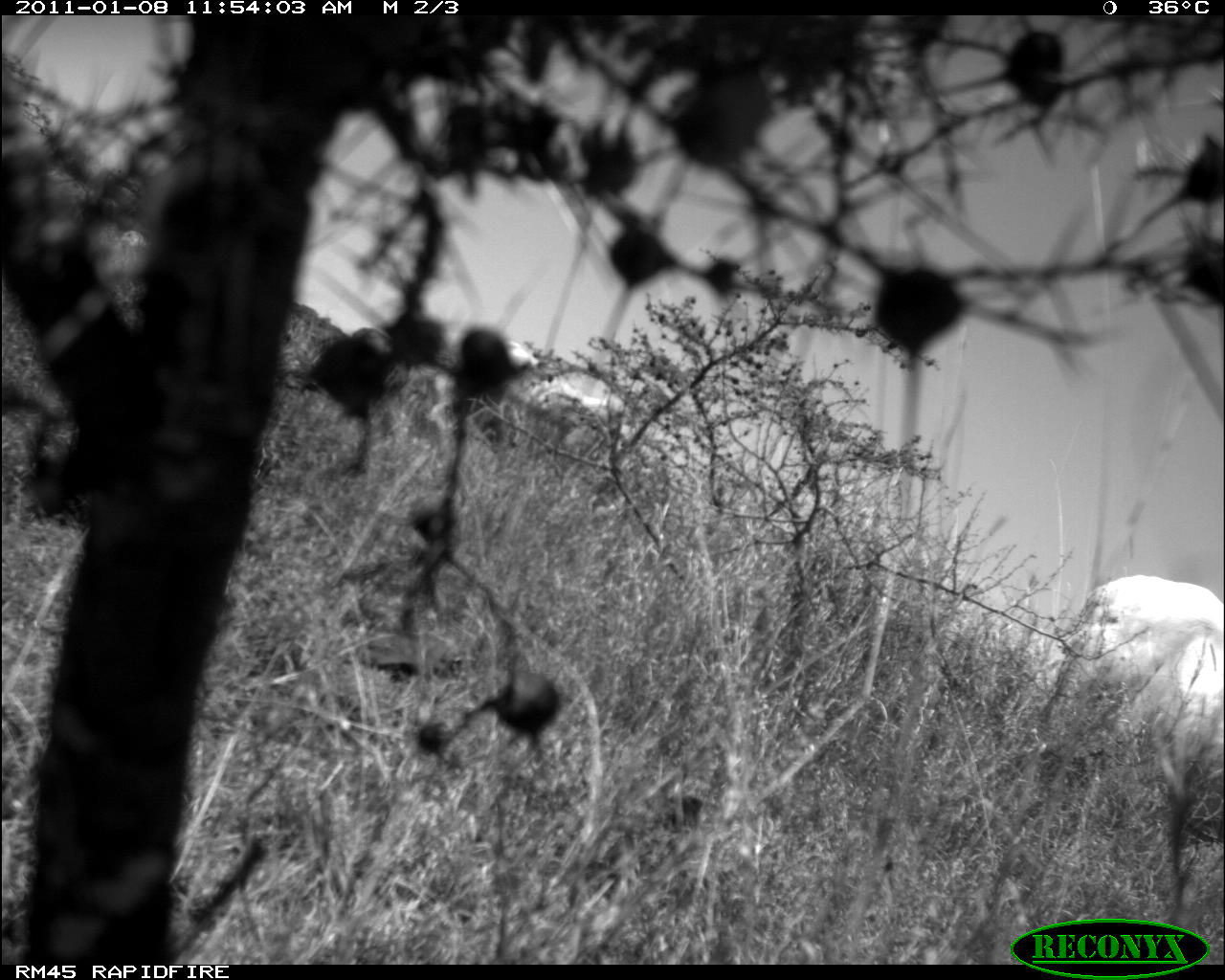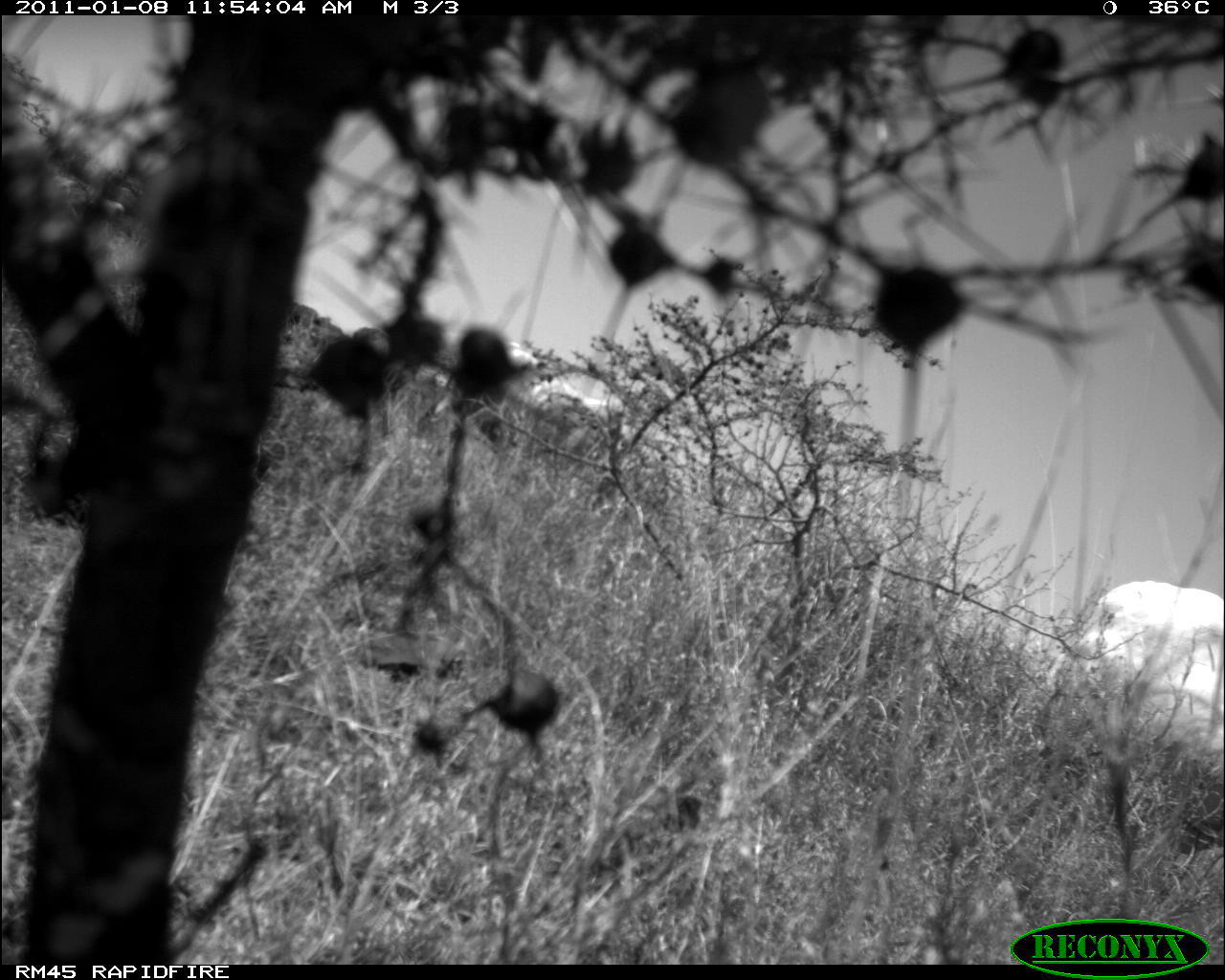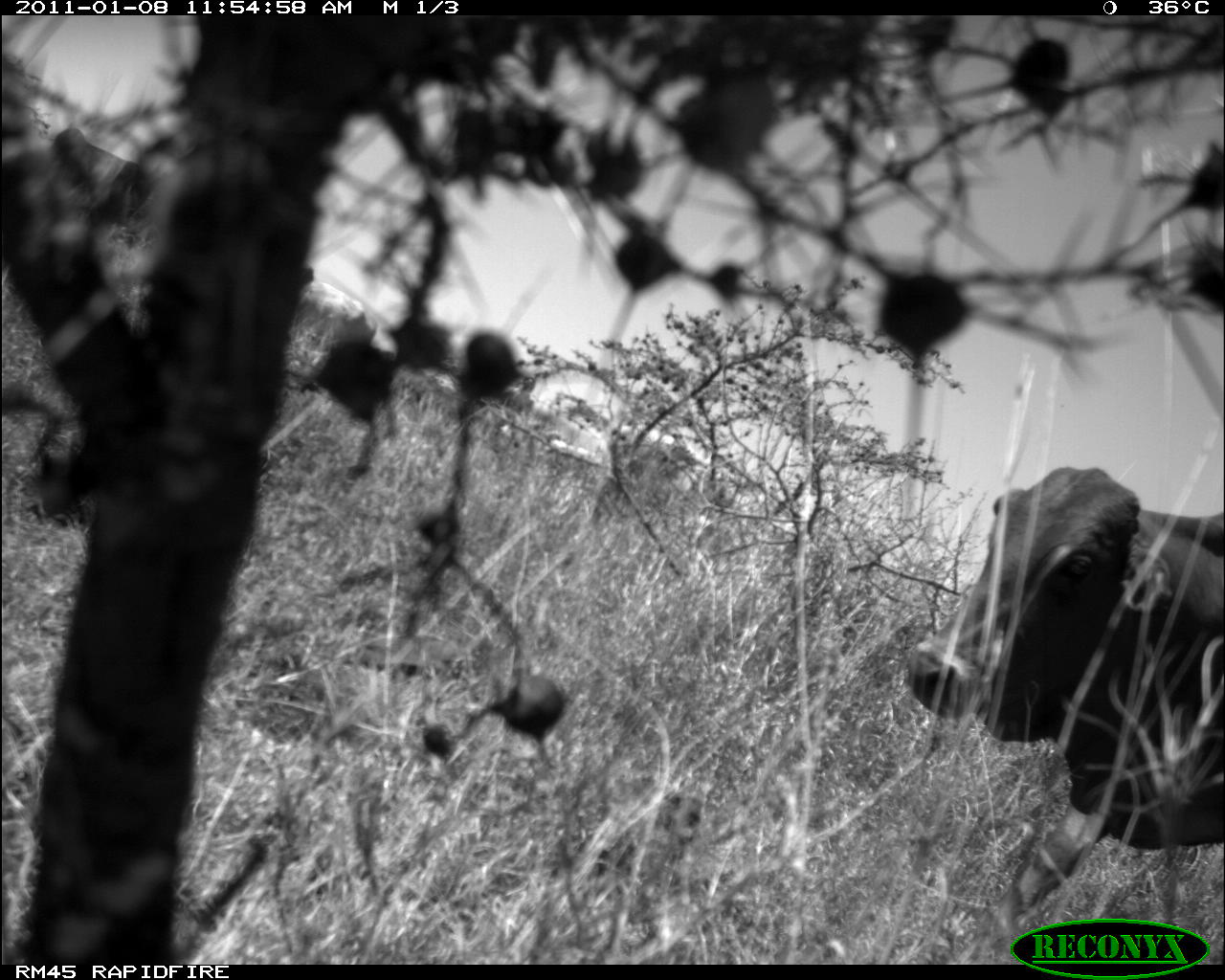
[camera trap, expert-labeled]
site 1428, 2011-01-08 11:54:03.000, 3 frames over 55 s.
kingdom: Animalia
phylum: Chordata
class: Mammalia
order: Artiodactyla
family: Bovidae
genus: Bos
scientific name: Bos taurus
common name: domestic cattle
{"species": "Bos taurus (domestic cattle)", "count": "1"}